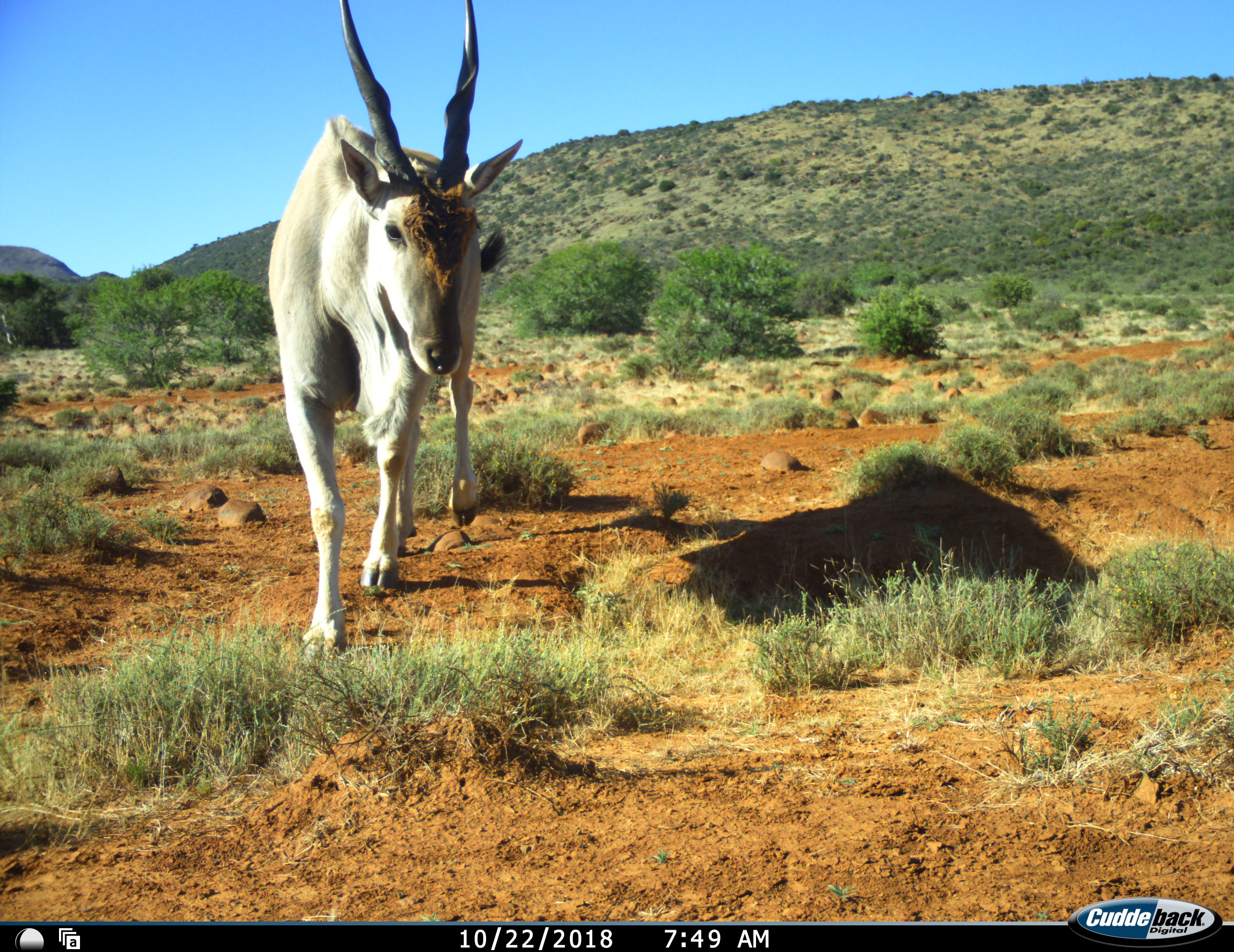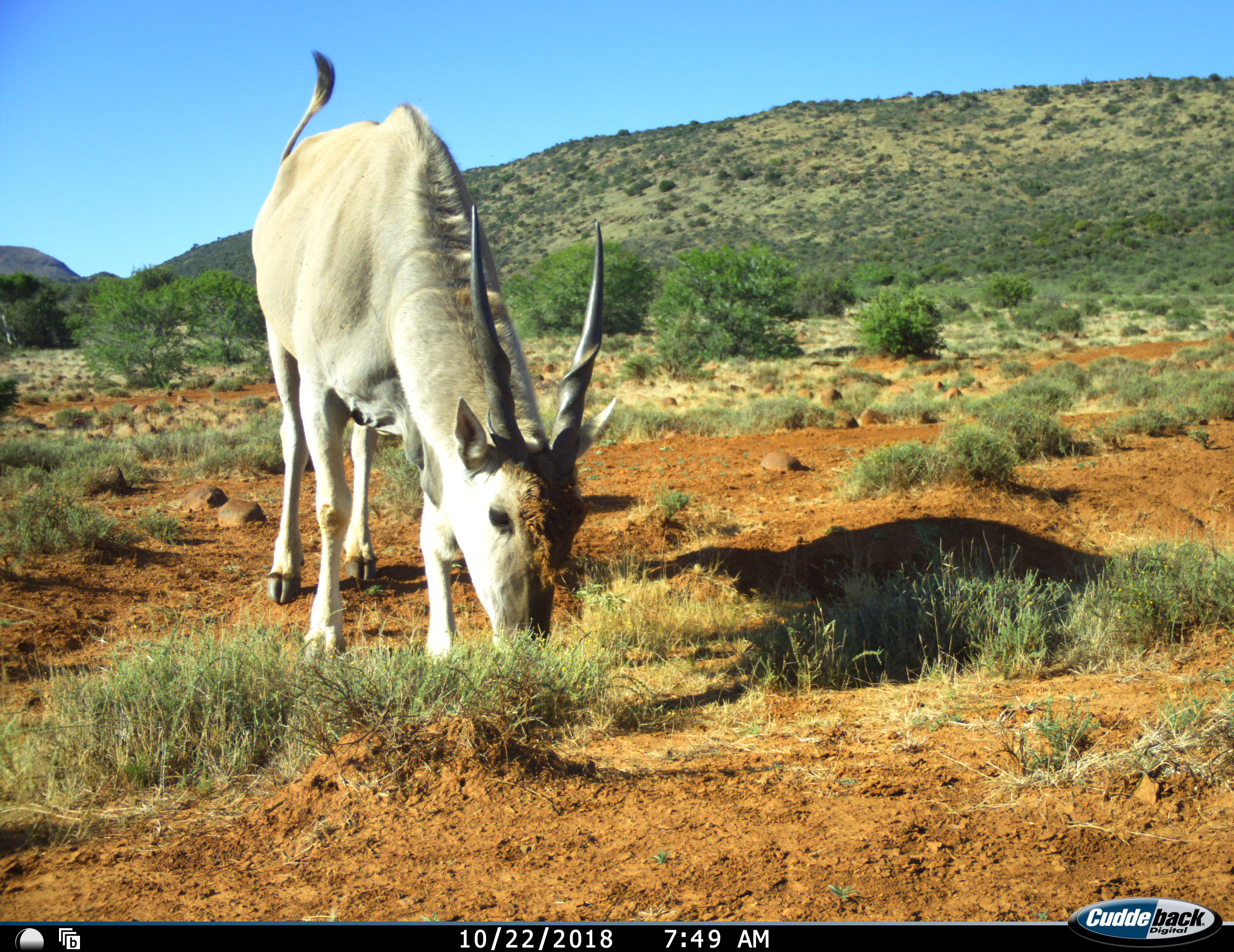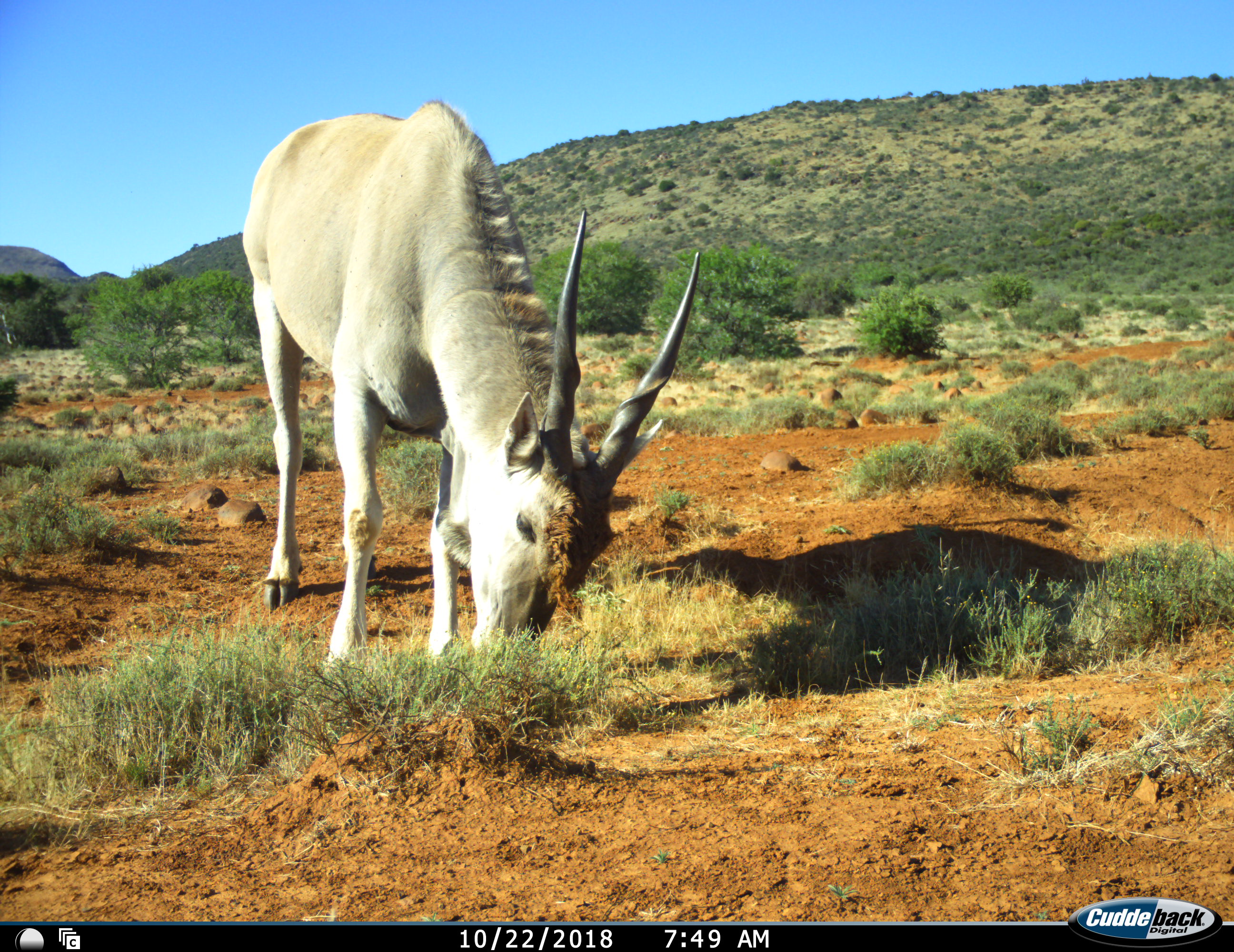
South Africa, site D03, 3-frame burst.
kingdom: Animalia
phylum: Chordata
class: Mammalia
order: Artiodactyla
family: Bovidae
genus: Tragelaphus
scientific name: Tragelaphus oryx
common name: eland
Eland (Tragelaphus oryx), count 1. Behavior (volunteer vote fractions): standing 20%, resting 0%, moving 70%, interacting 0%. Young present (vote fraction): 0%. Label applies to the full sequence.